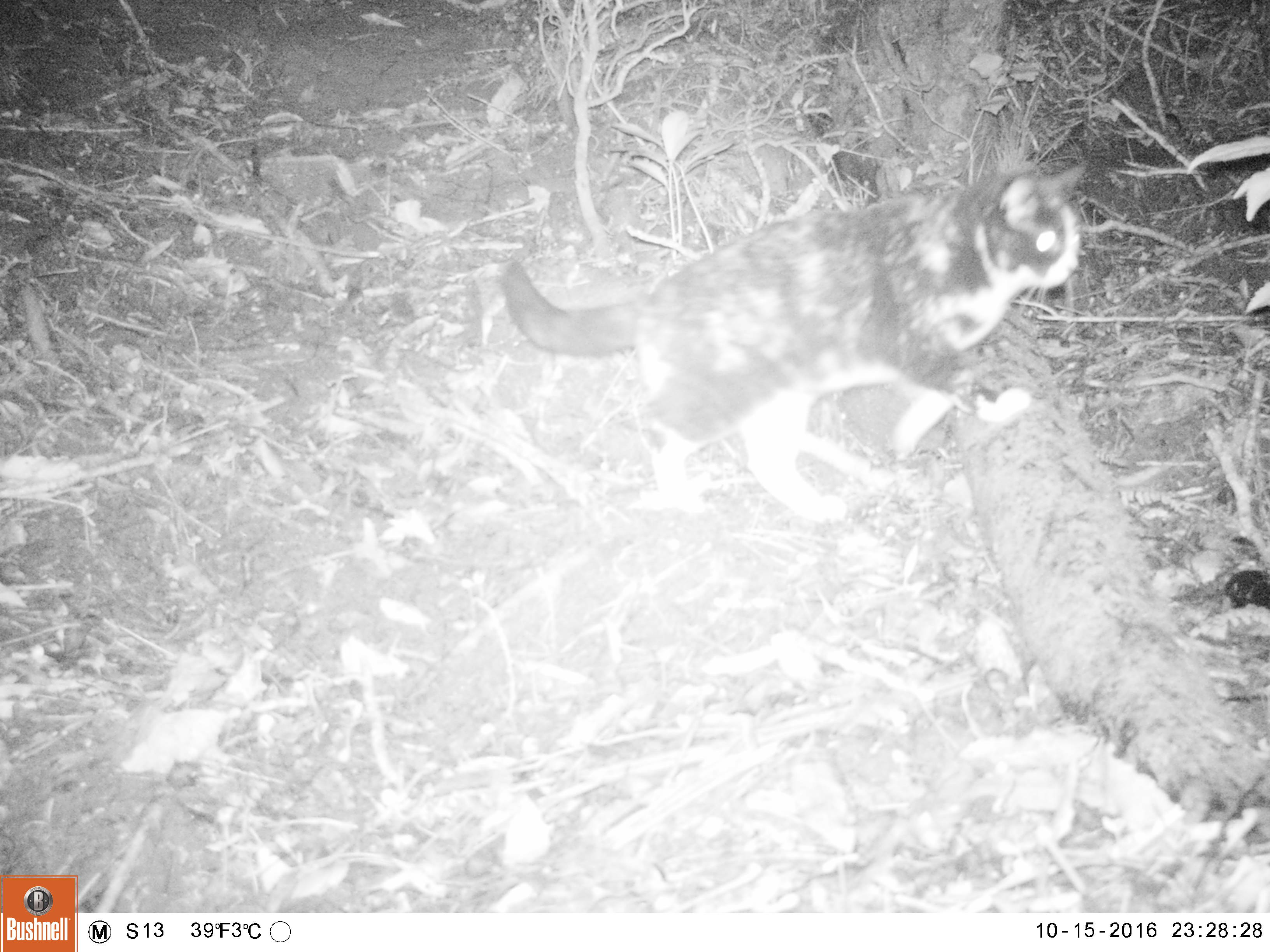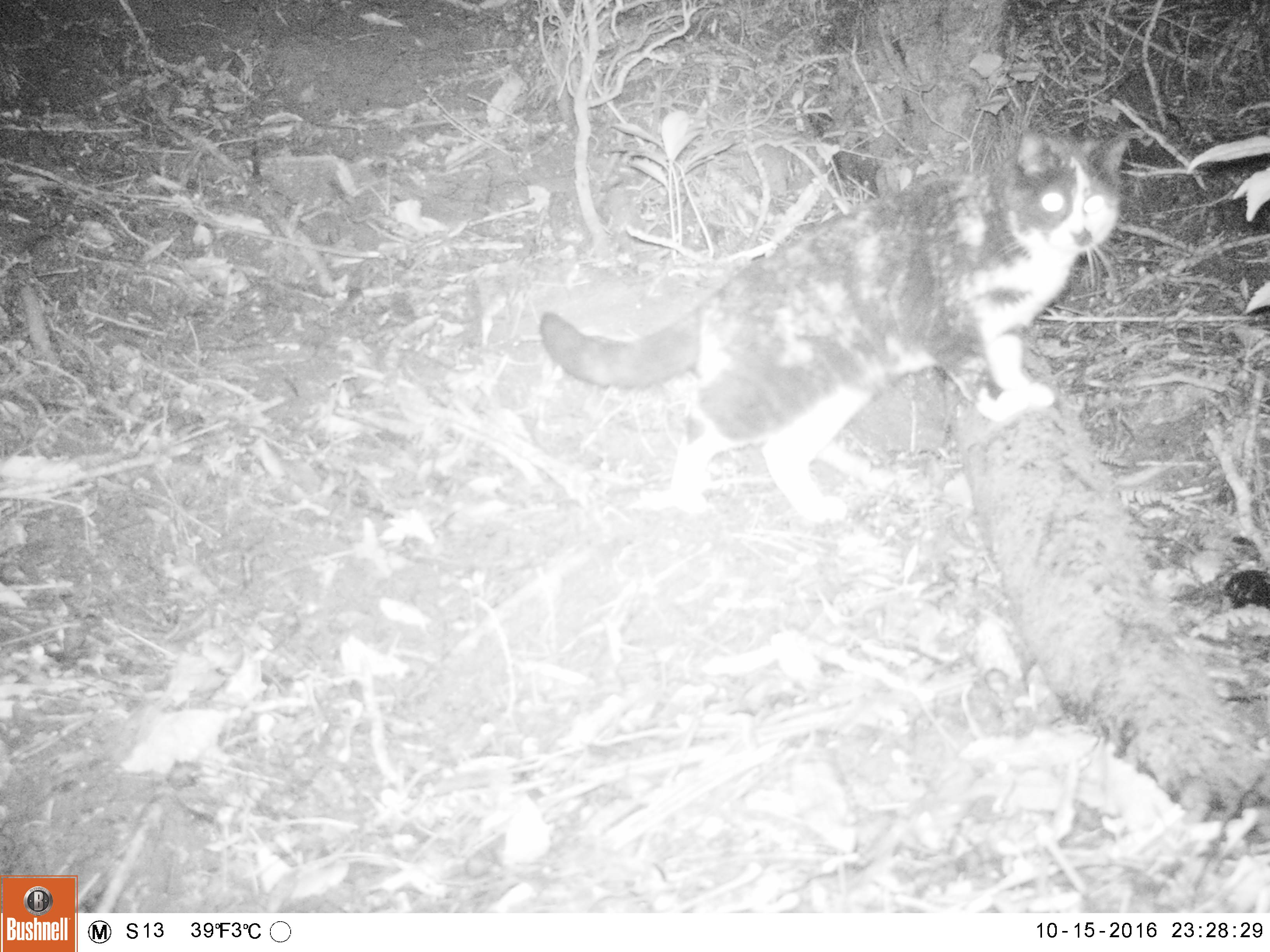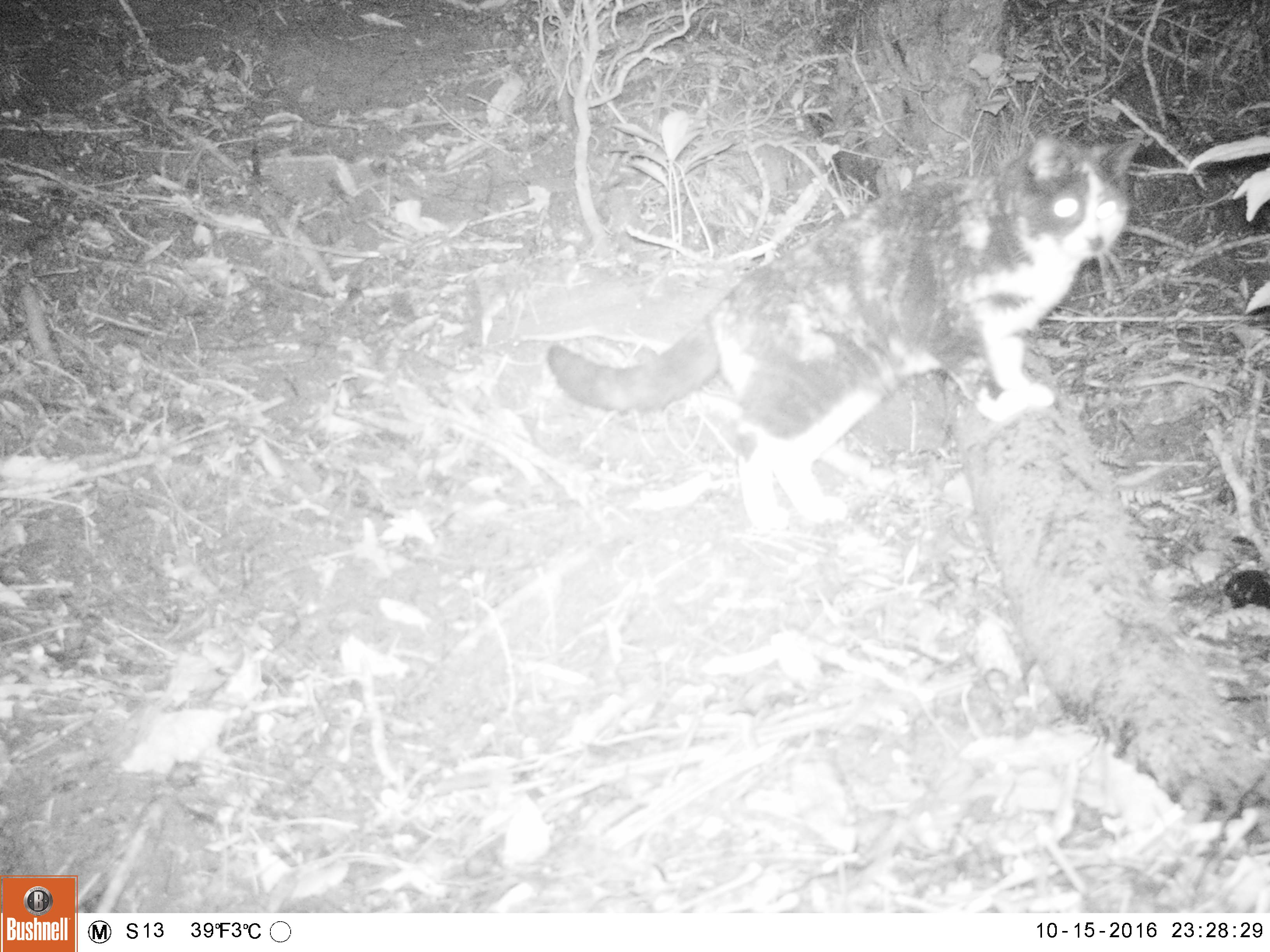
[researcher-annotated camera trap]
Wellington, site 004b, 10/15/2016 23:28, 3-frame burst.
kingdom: Animalia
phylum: Chordata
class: Mammalia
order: Carnivora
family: Felidae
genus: Felis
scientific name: Felis catus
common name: cat